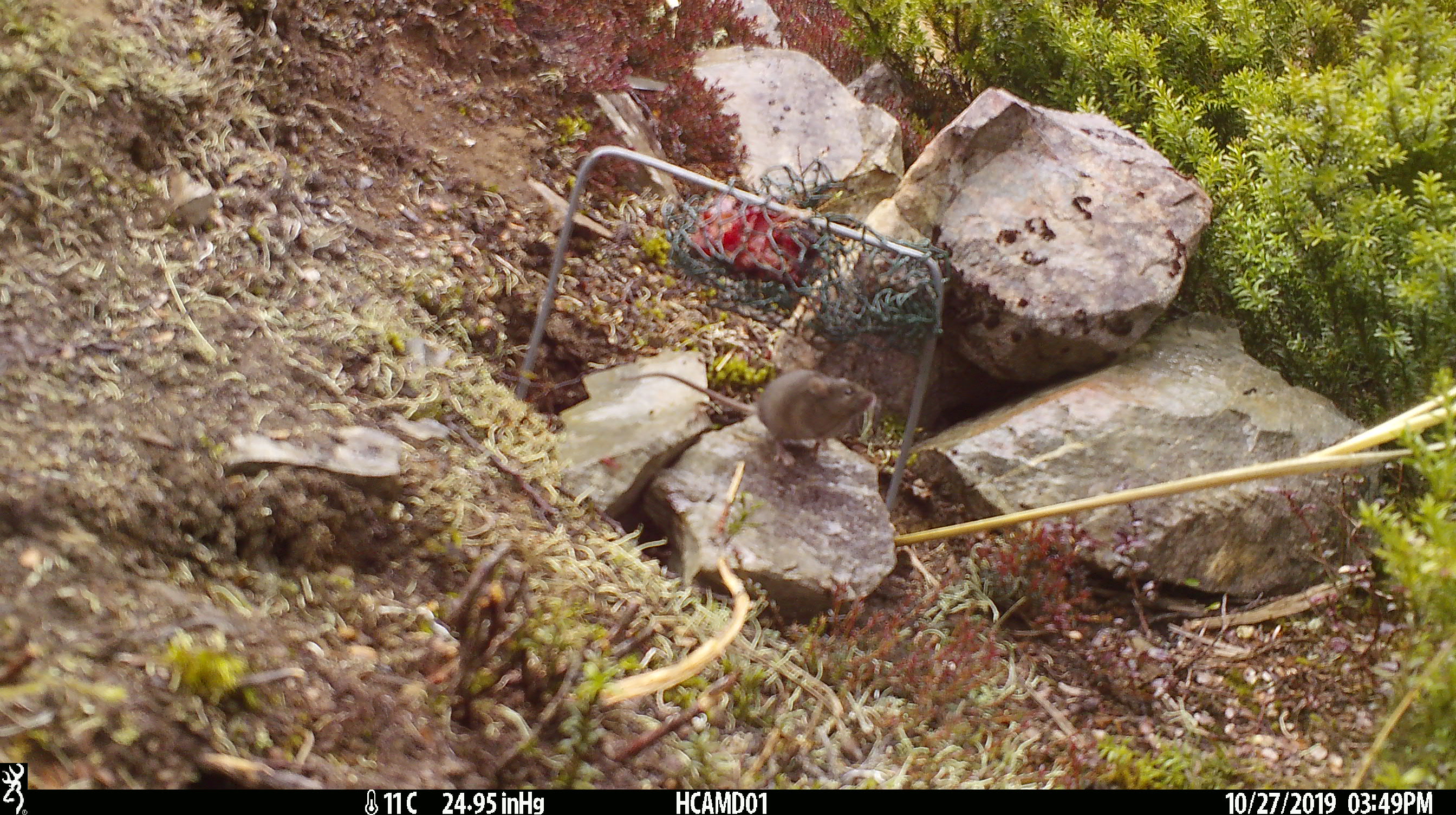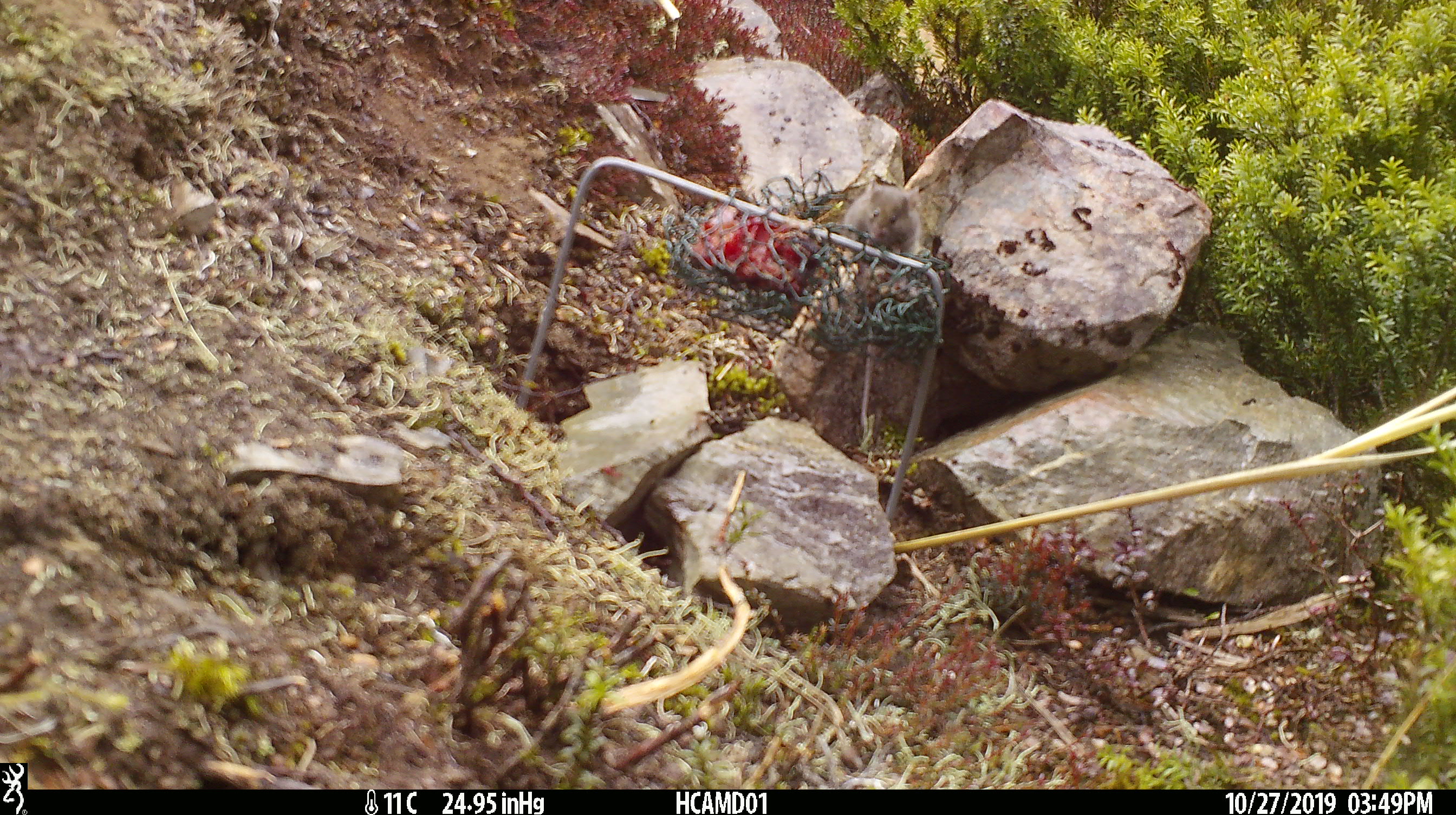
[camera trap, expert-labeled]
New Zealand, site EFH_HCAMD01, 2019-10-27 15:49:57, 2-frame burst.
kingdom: Animalia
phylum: Chordata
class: Mammalia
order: Rodentia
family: Muridae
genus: Mus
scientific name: Mus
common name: mouse